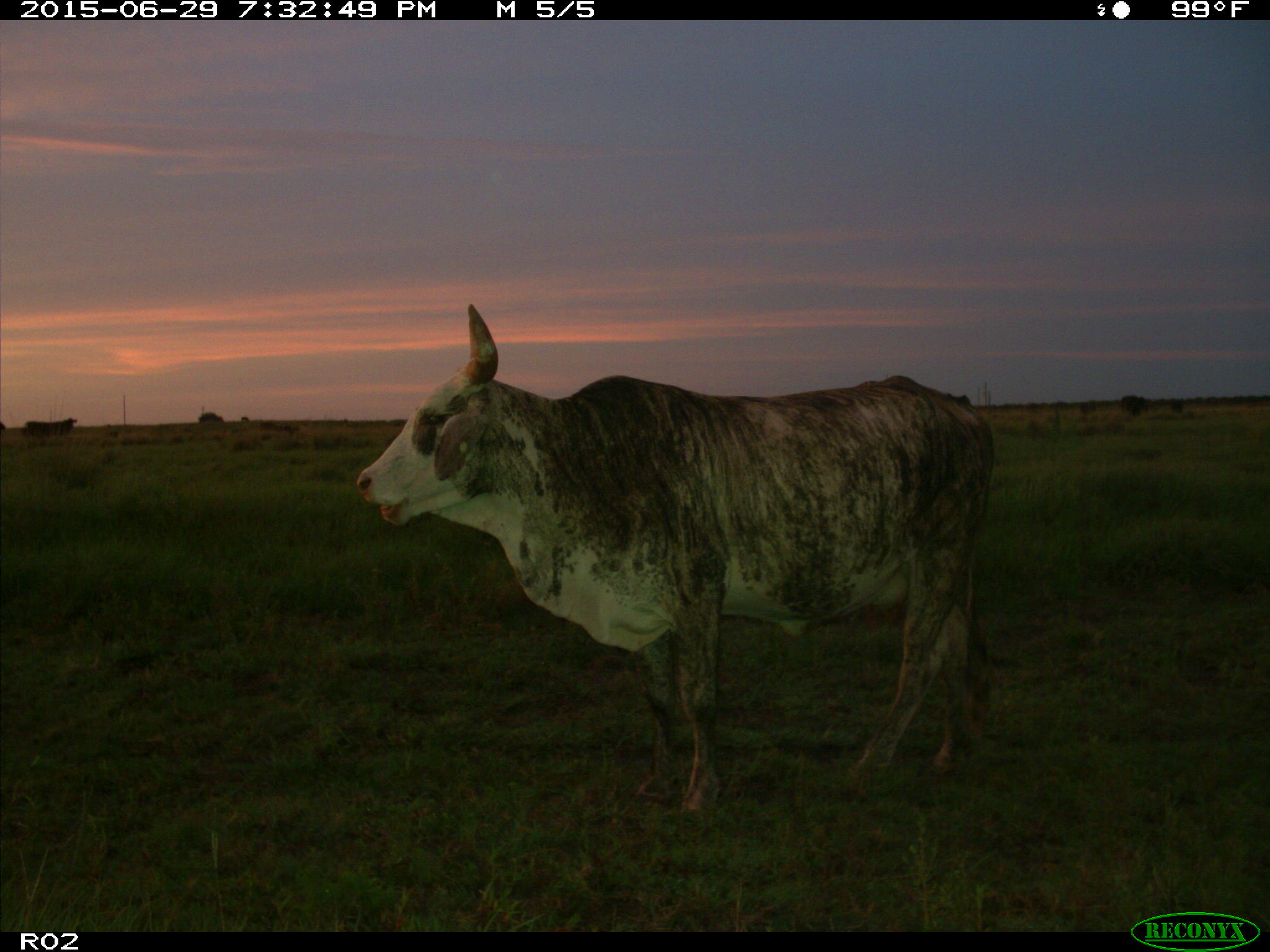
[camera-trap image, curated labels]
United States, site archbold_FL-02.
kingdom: Animalia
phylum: Chordata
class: Mammalia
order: Artiodactyla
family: Bovidae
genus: Bos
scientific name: Bos taurus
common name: domestic cow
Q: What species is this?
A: Bos taurus (domestic cow).